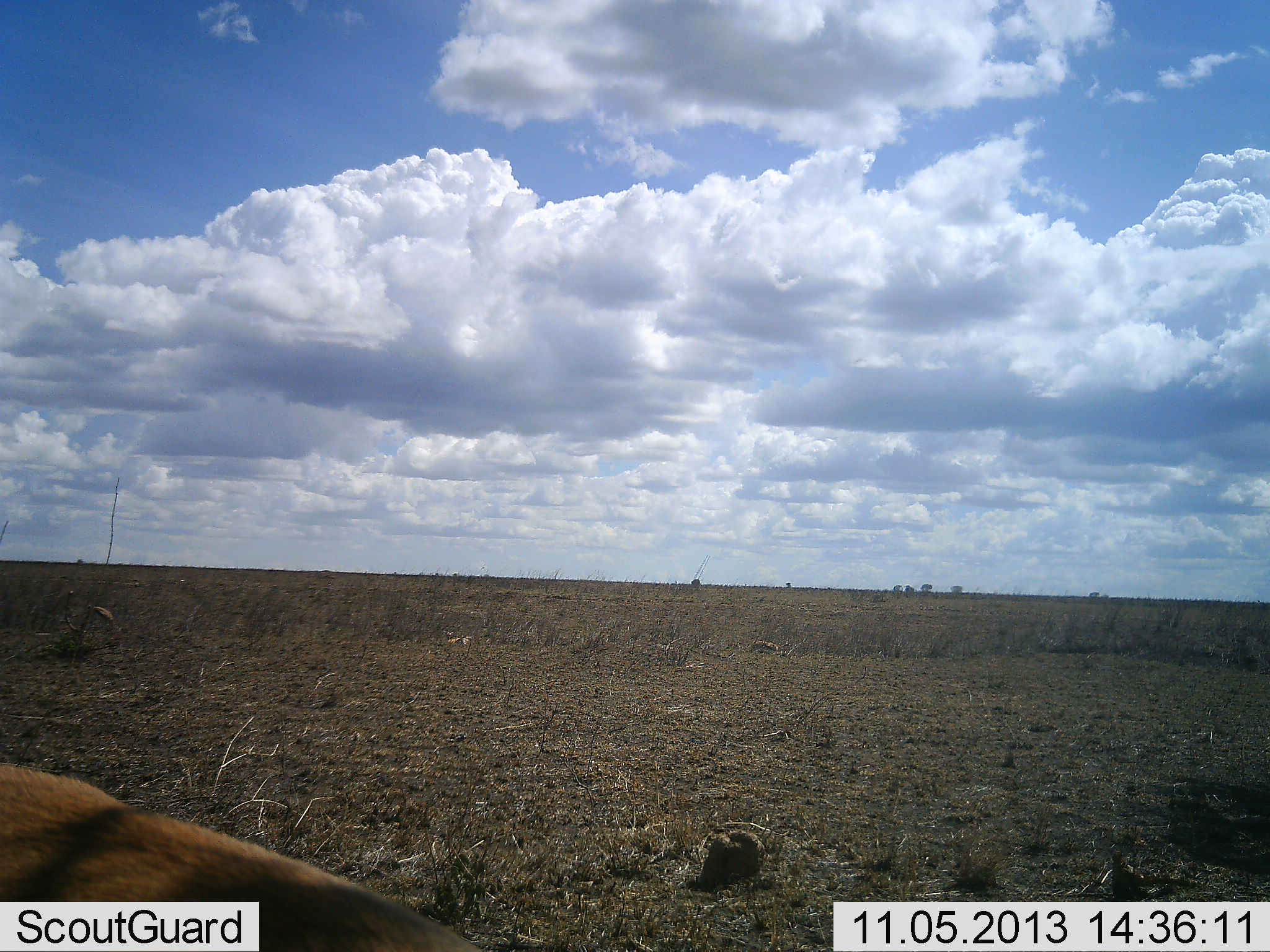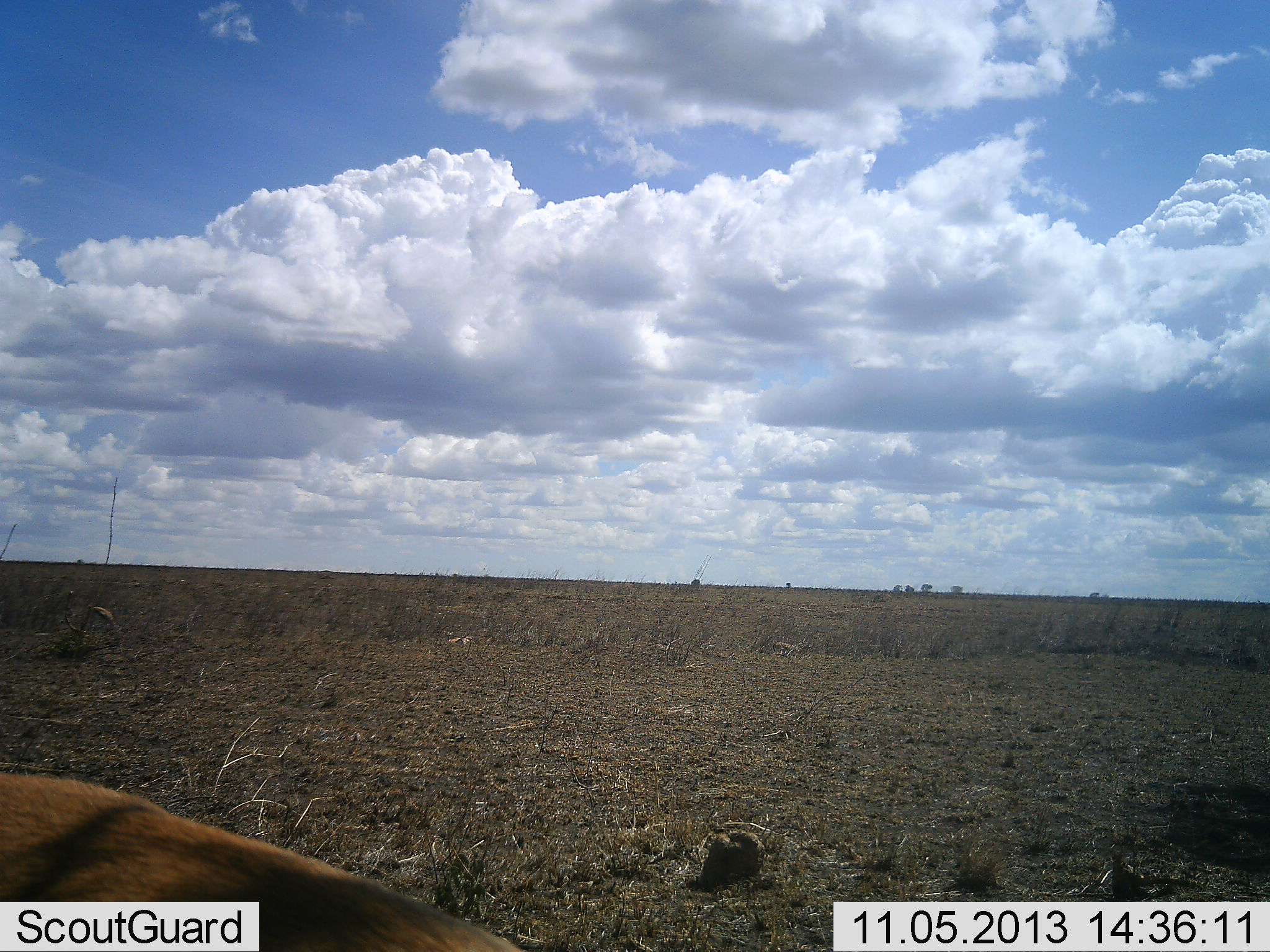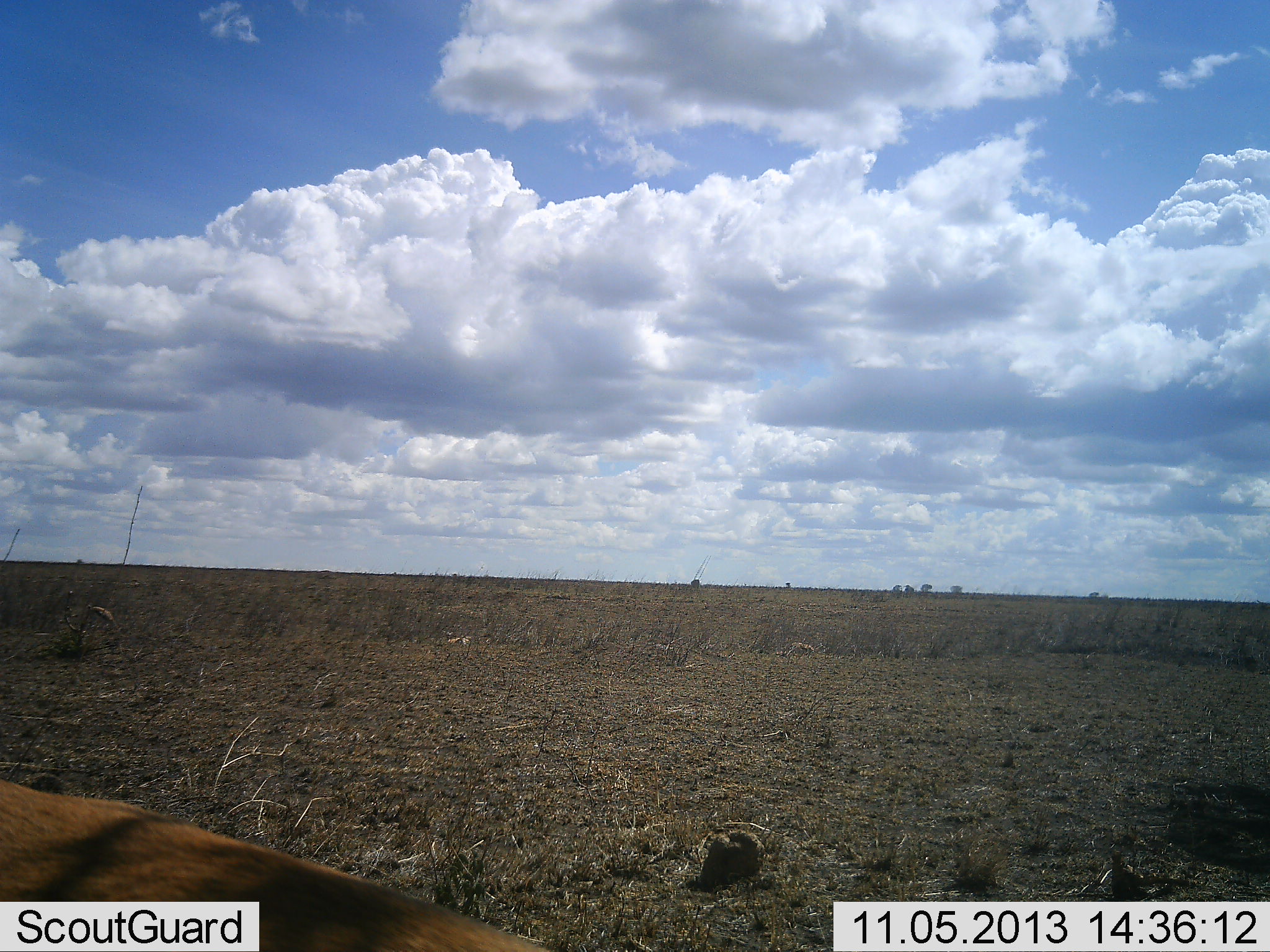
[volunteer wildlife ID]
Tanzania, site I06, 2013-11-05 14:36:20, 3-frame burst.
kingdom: Animalia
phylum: Chordata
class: Mammalia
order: Artiodactyla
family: Bovidae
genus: Eudorcas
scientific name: Eudorcas thomsonii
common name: thomson's gazelle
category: gazellethomsons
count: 2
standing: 89%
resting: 0%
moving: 22%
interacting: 0%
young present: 0%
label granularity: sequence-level